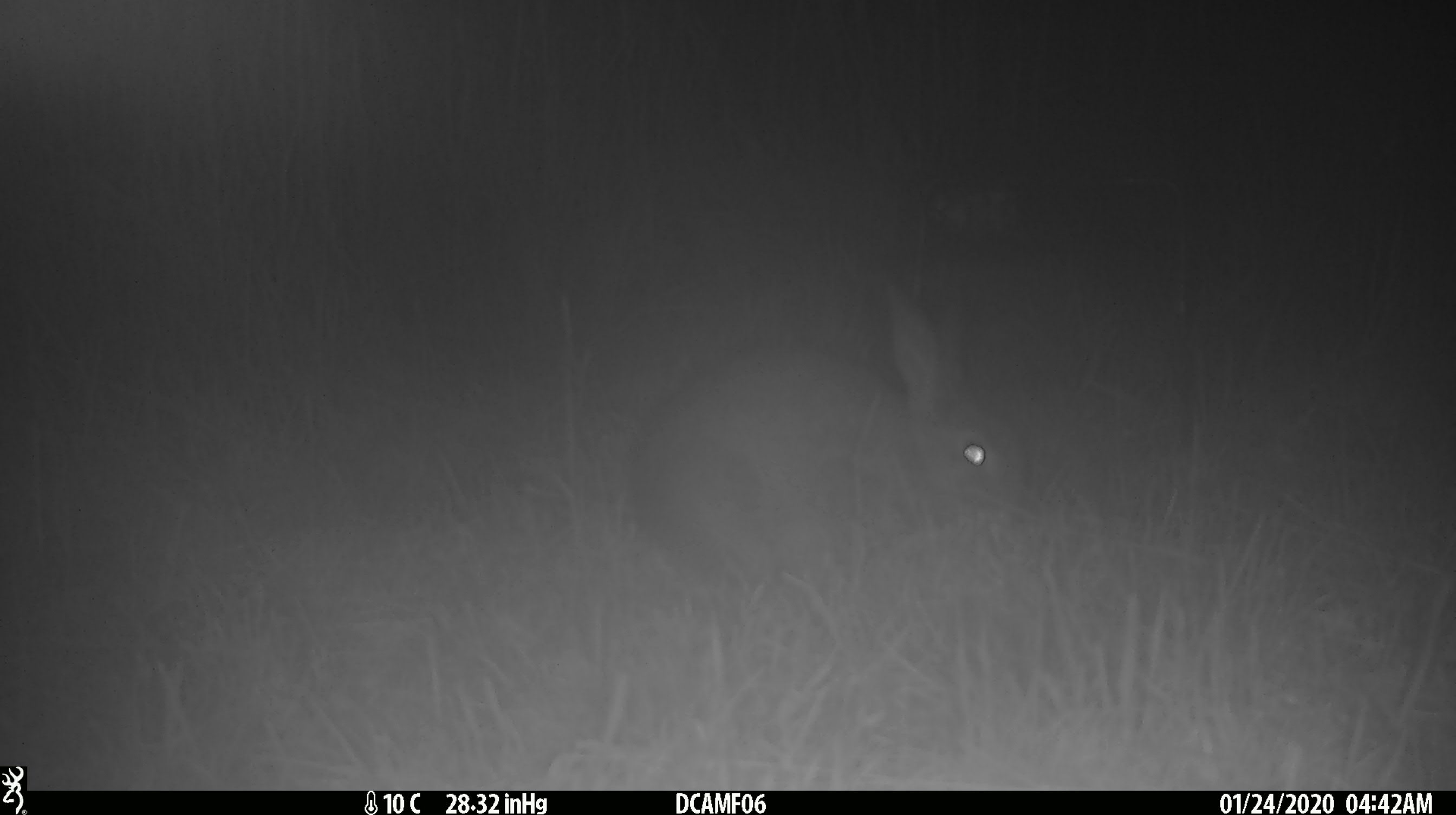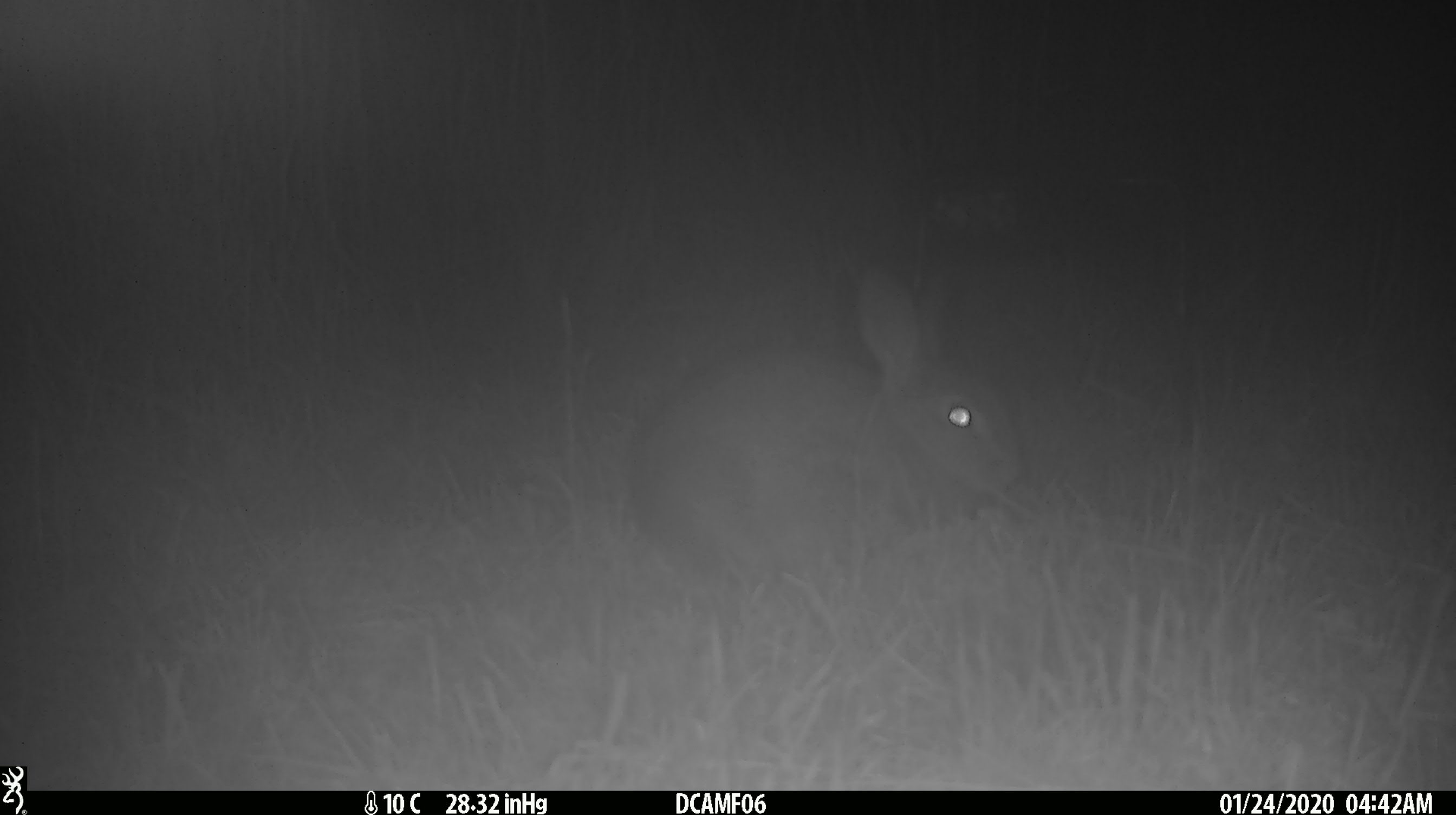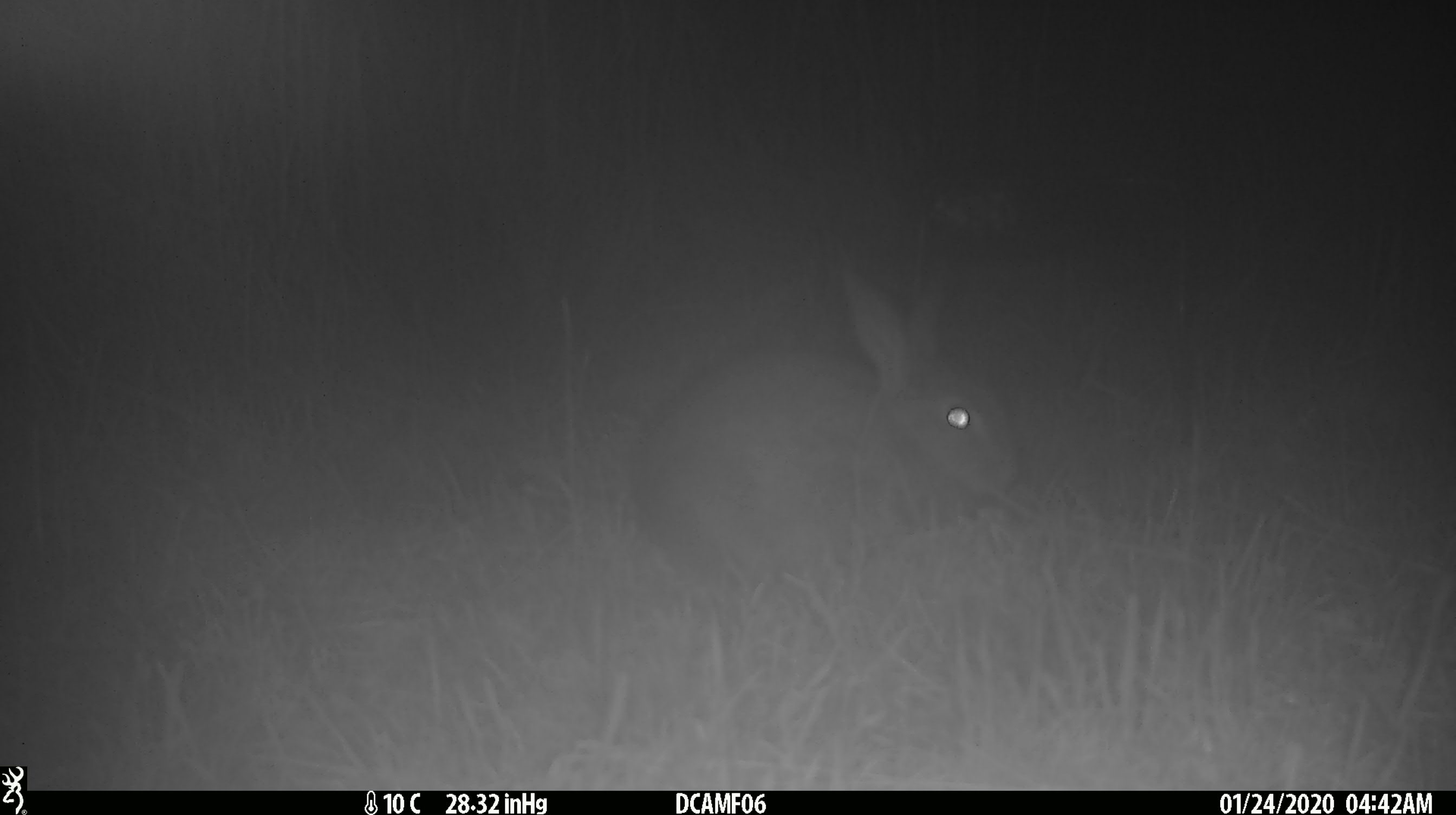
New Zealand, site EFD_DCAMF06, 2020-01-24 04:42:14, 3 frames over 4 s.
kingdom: Animalia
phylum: Chordata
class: Mammalia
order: Lagomorpha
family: Leporidae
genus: Oryctolagus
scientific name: Oryctolagus cuniculus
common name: european rabbit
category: rabbit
Rabbit (european rabbit) (Oryctolagus cuniculus).